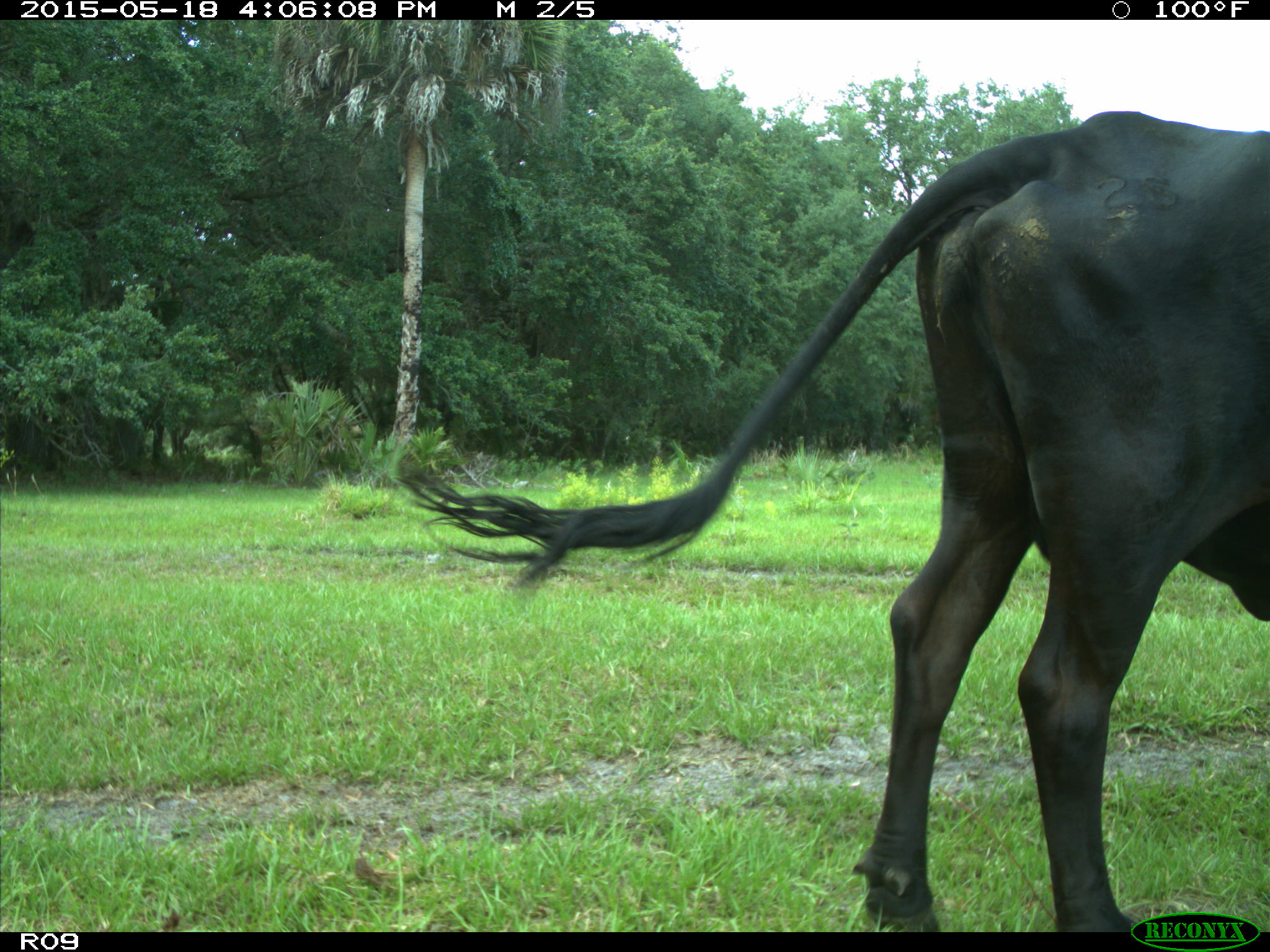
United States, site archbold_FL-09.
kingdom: Animalia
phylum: Chordata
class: Mammalia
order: Artiodactyla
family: Bovidae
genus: Bos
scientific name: Bos taurus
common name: domestic cow